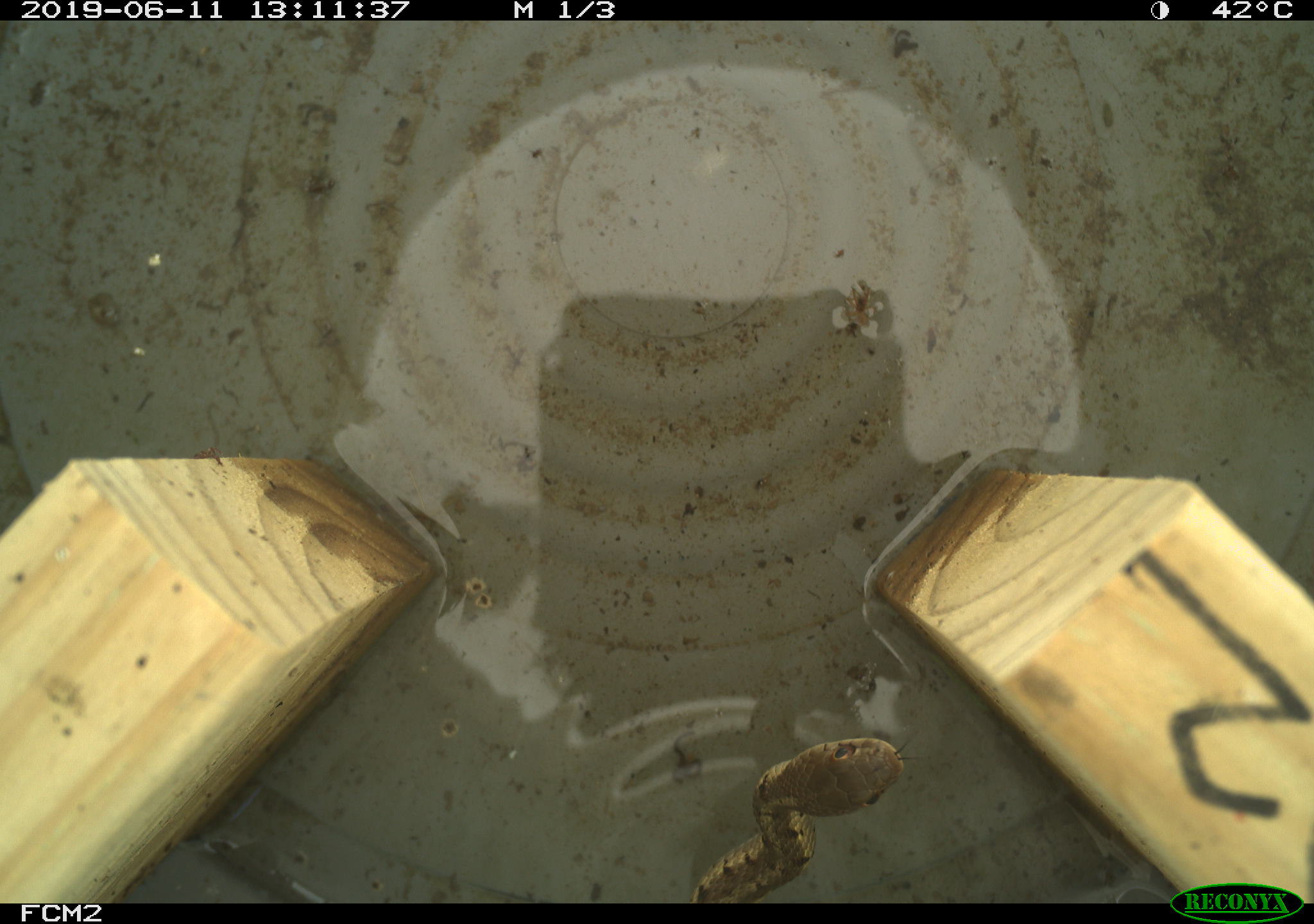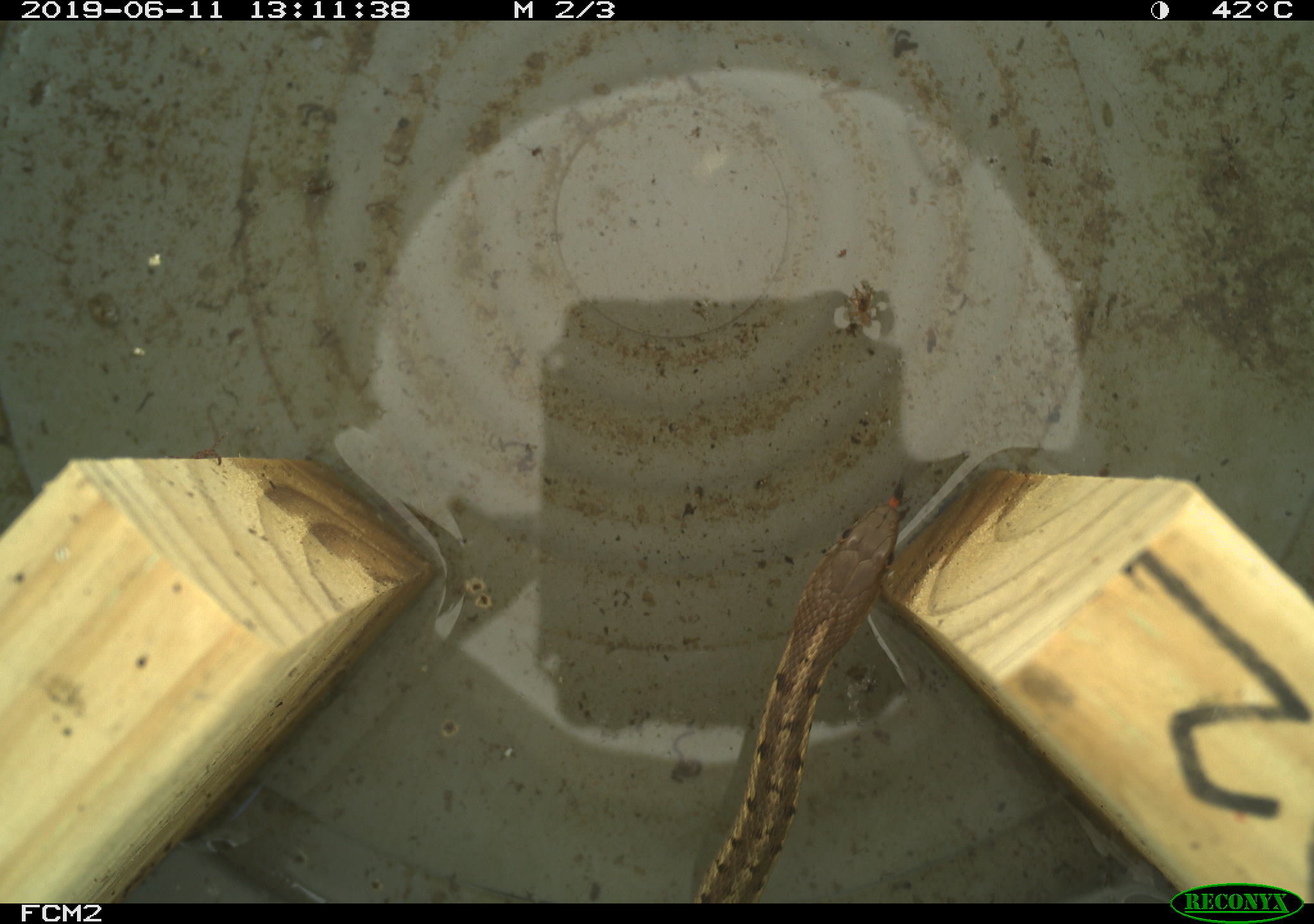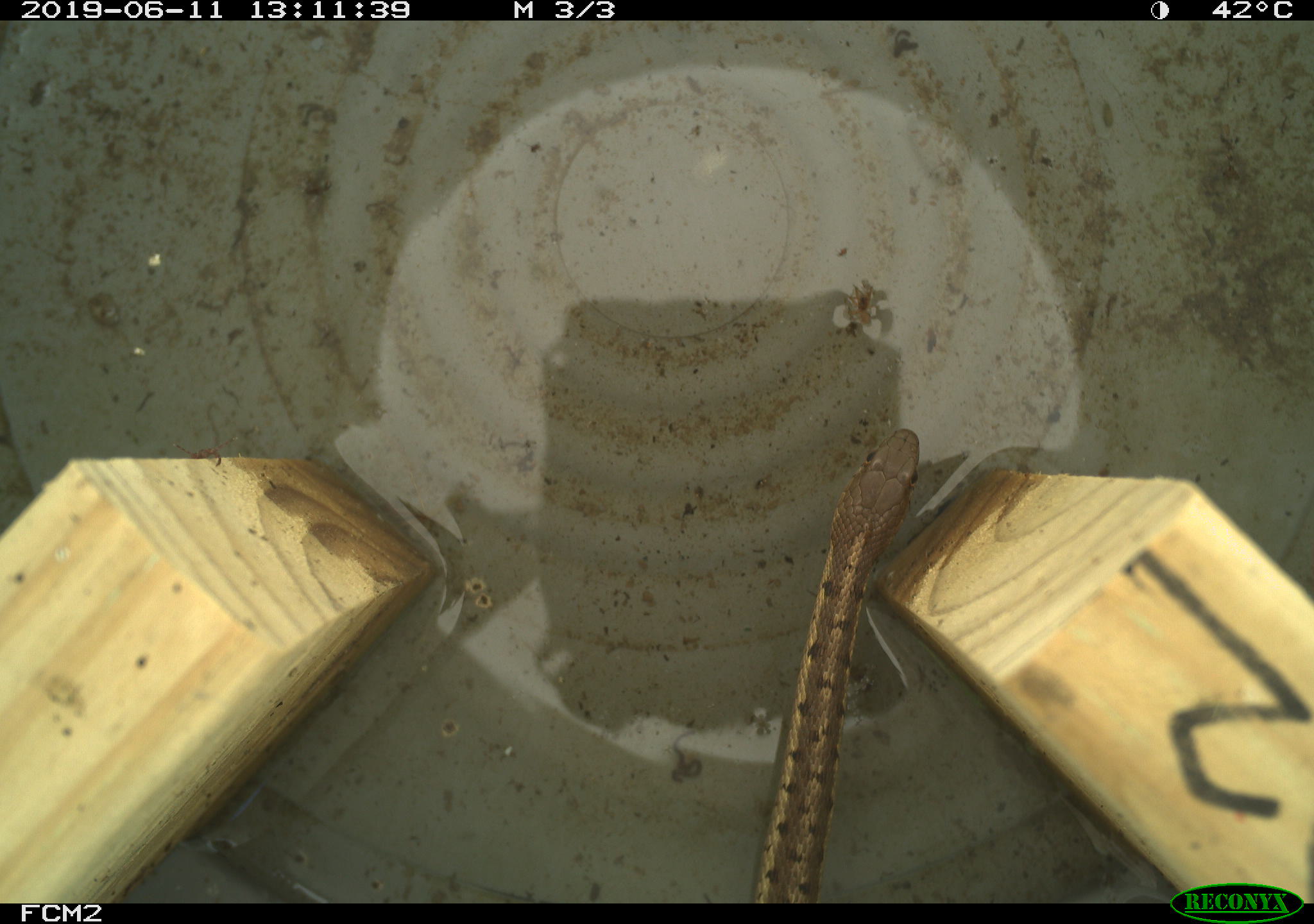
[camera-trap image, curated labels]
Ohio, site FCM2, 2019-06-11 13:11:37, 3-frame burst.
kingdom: Animalia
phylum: Chordata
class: Reptilia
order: Squamata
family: Colubridae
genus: Thamnophis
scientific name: Thamnophis sirtalis sirtalis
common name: eastern gartersnake